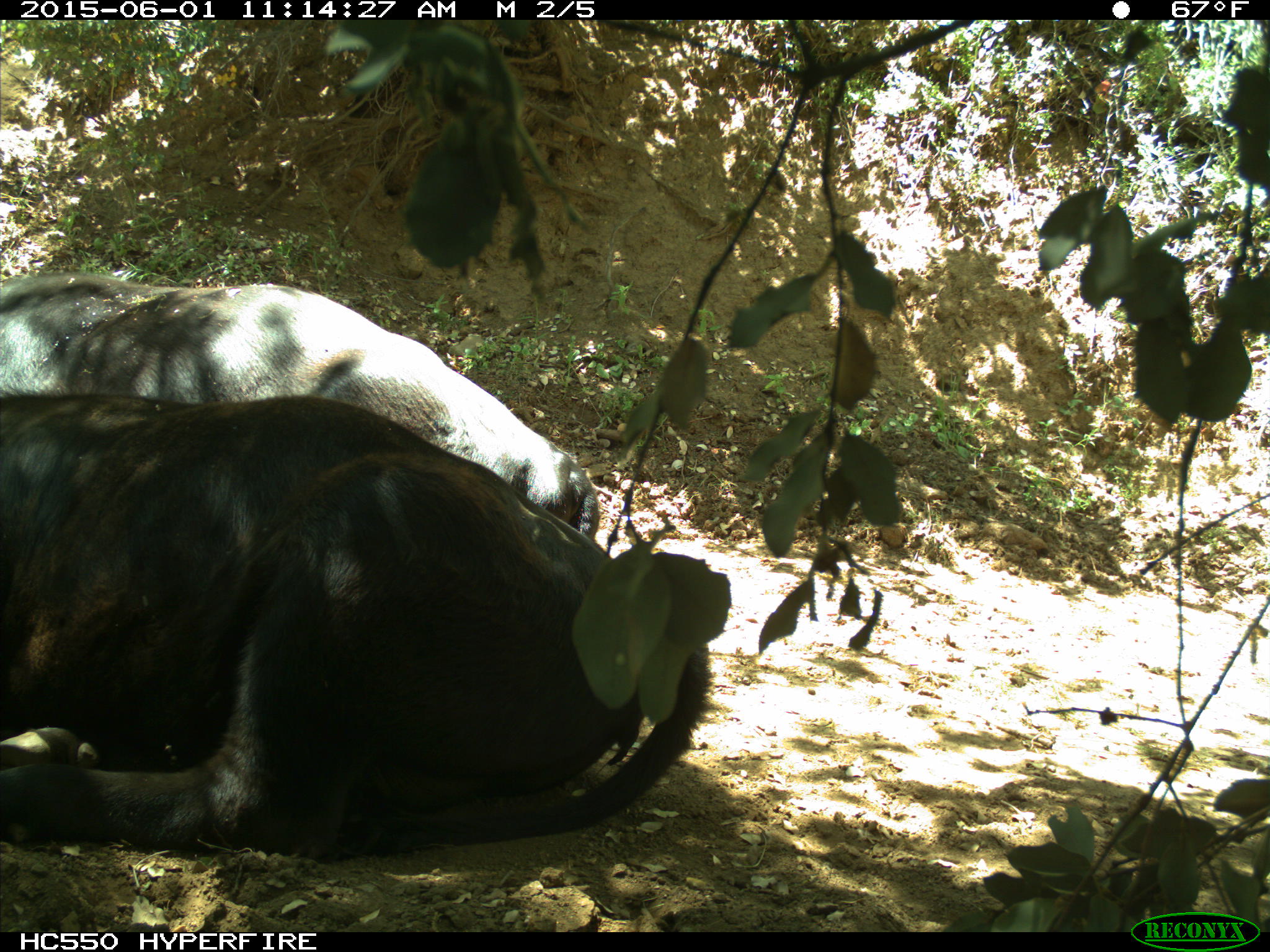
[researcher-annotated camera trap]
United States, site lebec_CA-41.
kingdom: Animalia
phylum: Chordata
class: Mammalia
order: Artiodactyla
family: Bovidae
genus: Bos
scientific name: Bos taurus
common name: domestic cow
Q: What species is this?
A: Bos taurus (domestic cow).